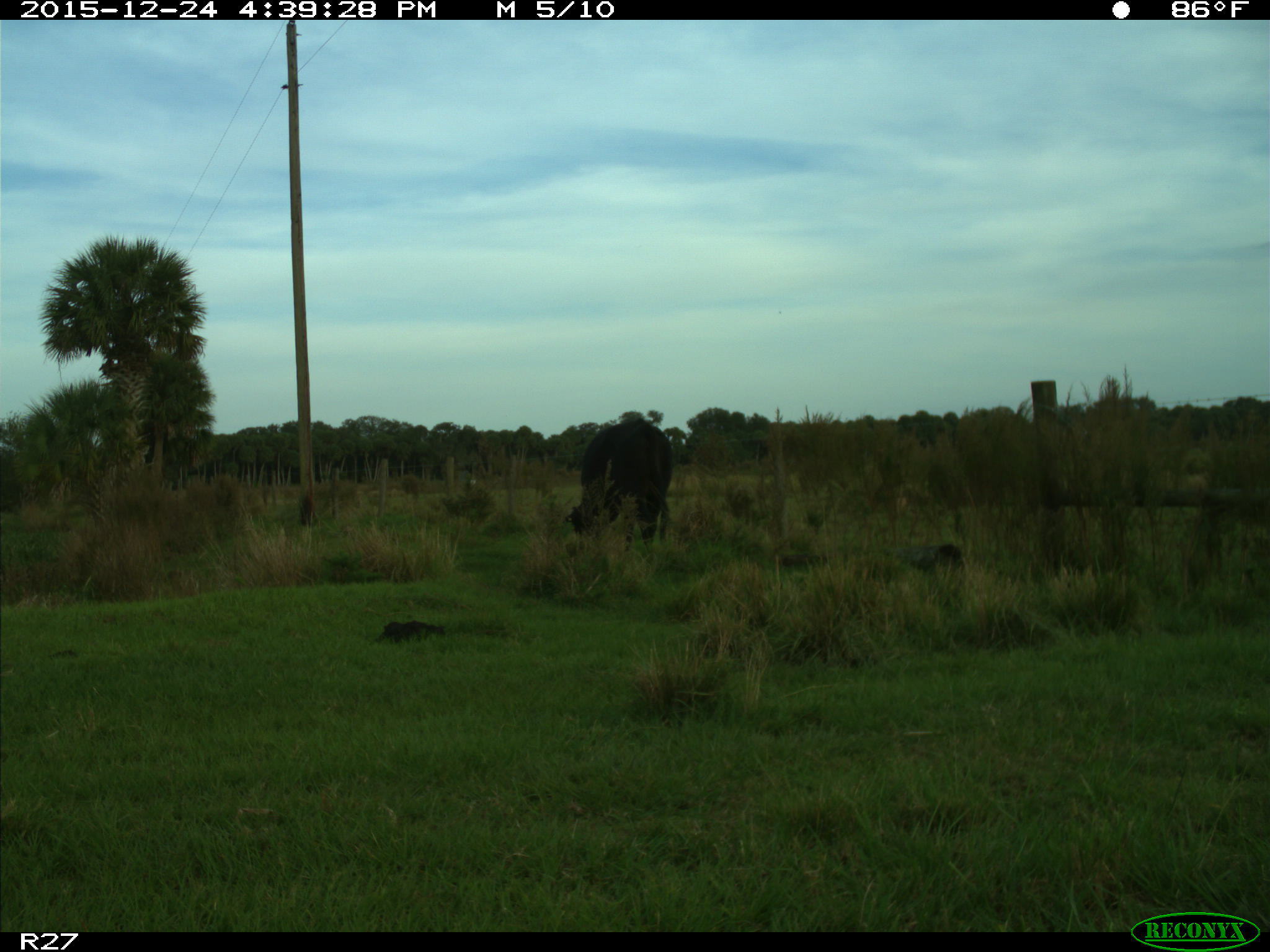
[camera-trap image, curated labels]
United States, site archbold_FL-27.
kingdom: Animalia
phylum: Chordata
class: Mammalia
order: Artiodactyla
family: Bovidae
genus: Bos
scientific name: Bos taurus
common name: domestic cow